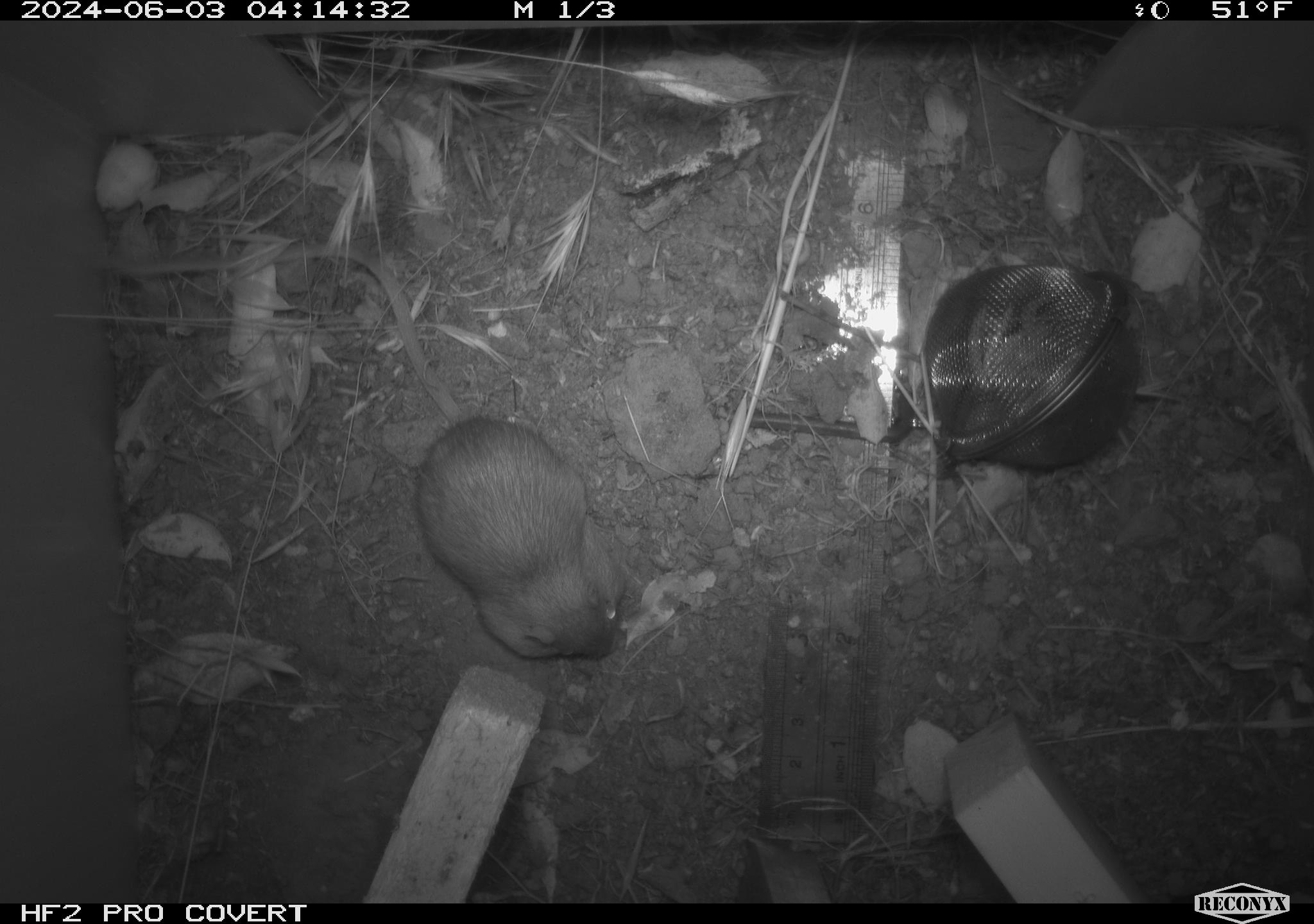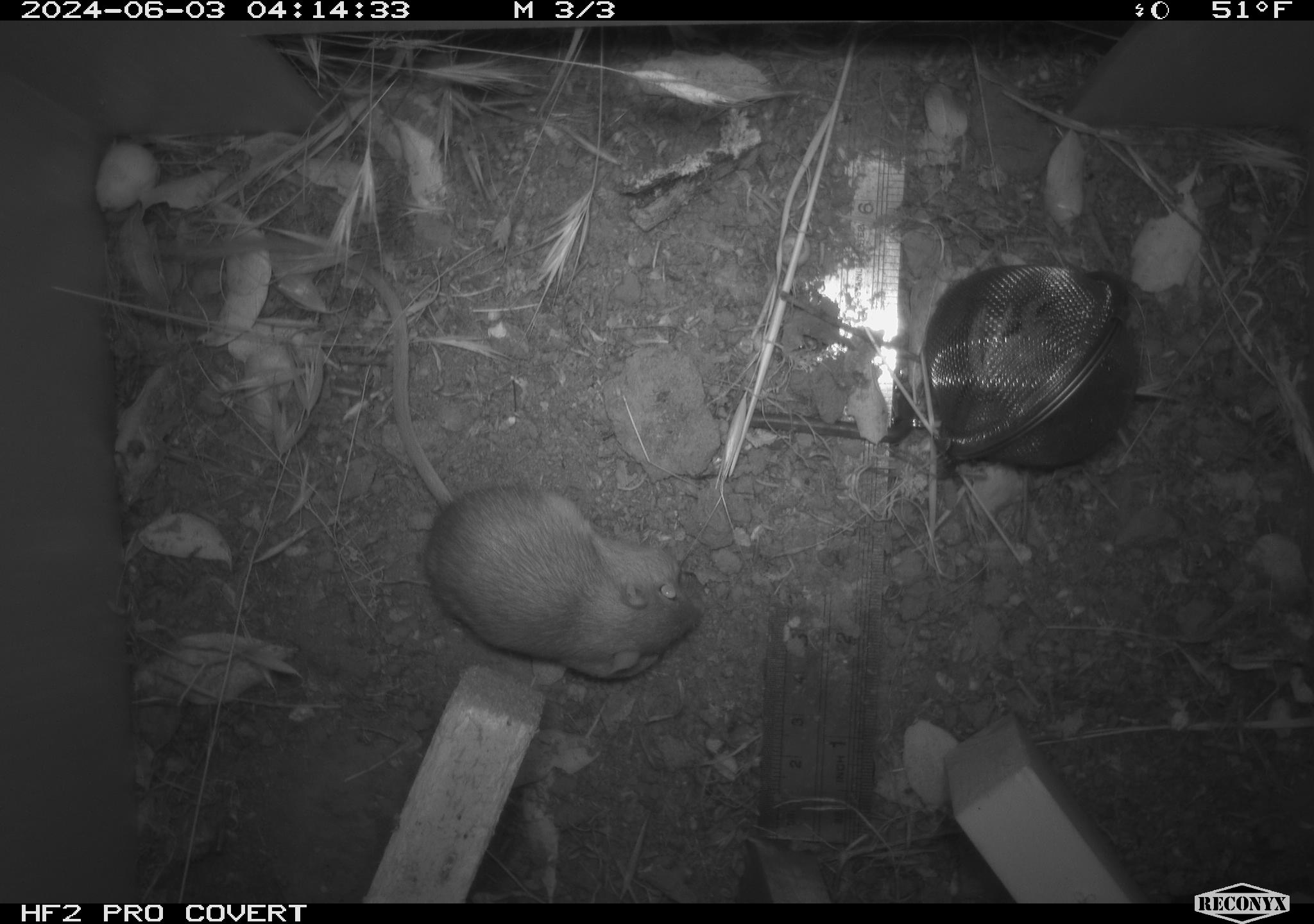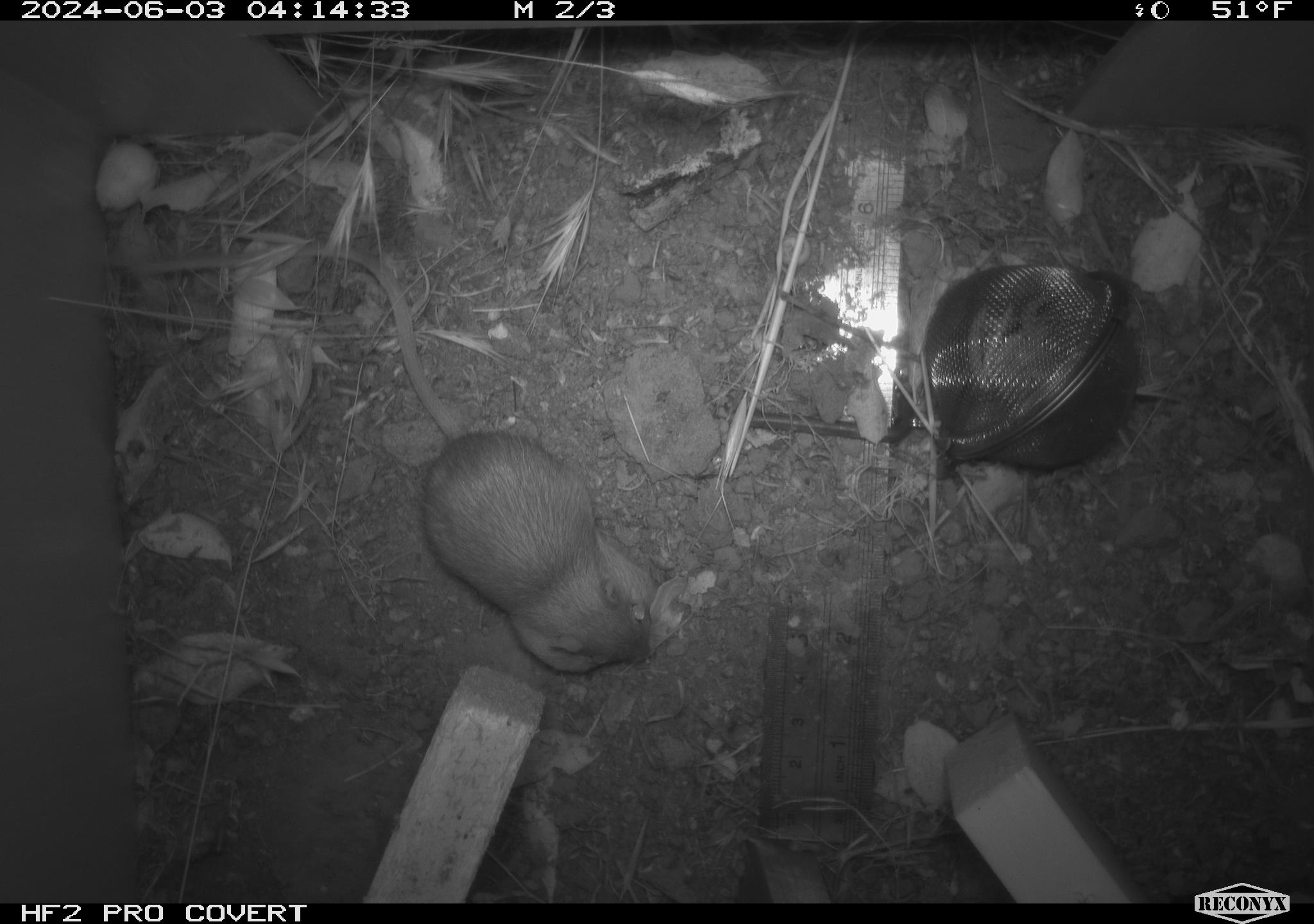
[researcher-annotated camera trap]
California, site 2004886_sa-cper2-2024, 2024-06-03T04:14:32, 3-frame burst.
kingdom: Animalia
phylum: Chordata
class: Mammalia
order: Rodentia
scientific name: Rodentia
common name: rodent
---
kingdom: Animalia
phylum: Chordata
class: Mammalia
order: Rodentia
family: Heteromyidae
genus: Dipodomys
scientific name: Dipodomys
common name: kangaroo rats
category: dipodomys species